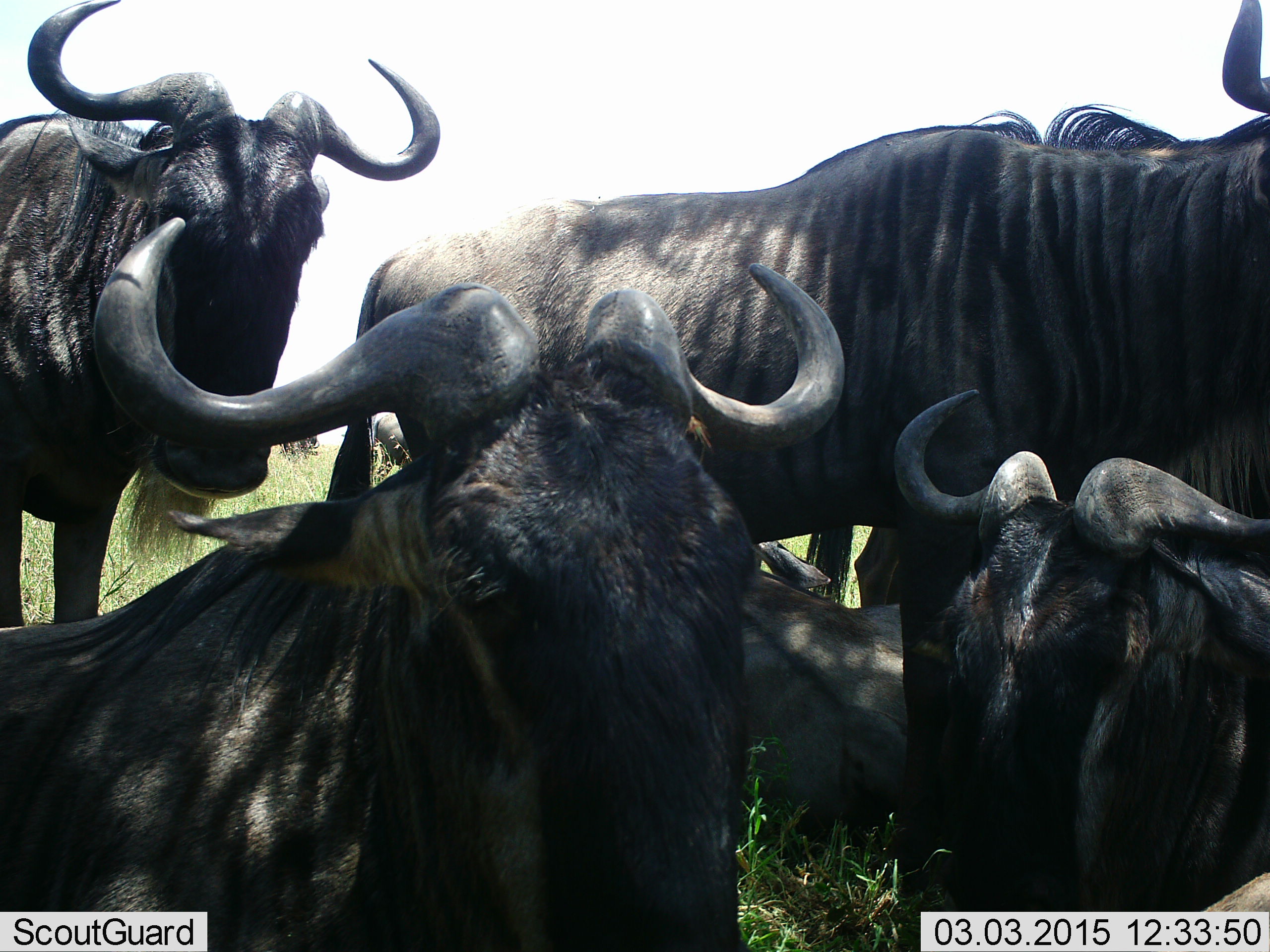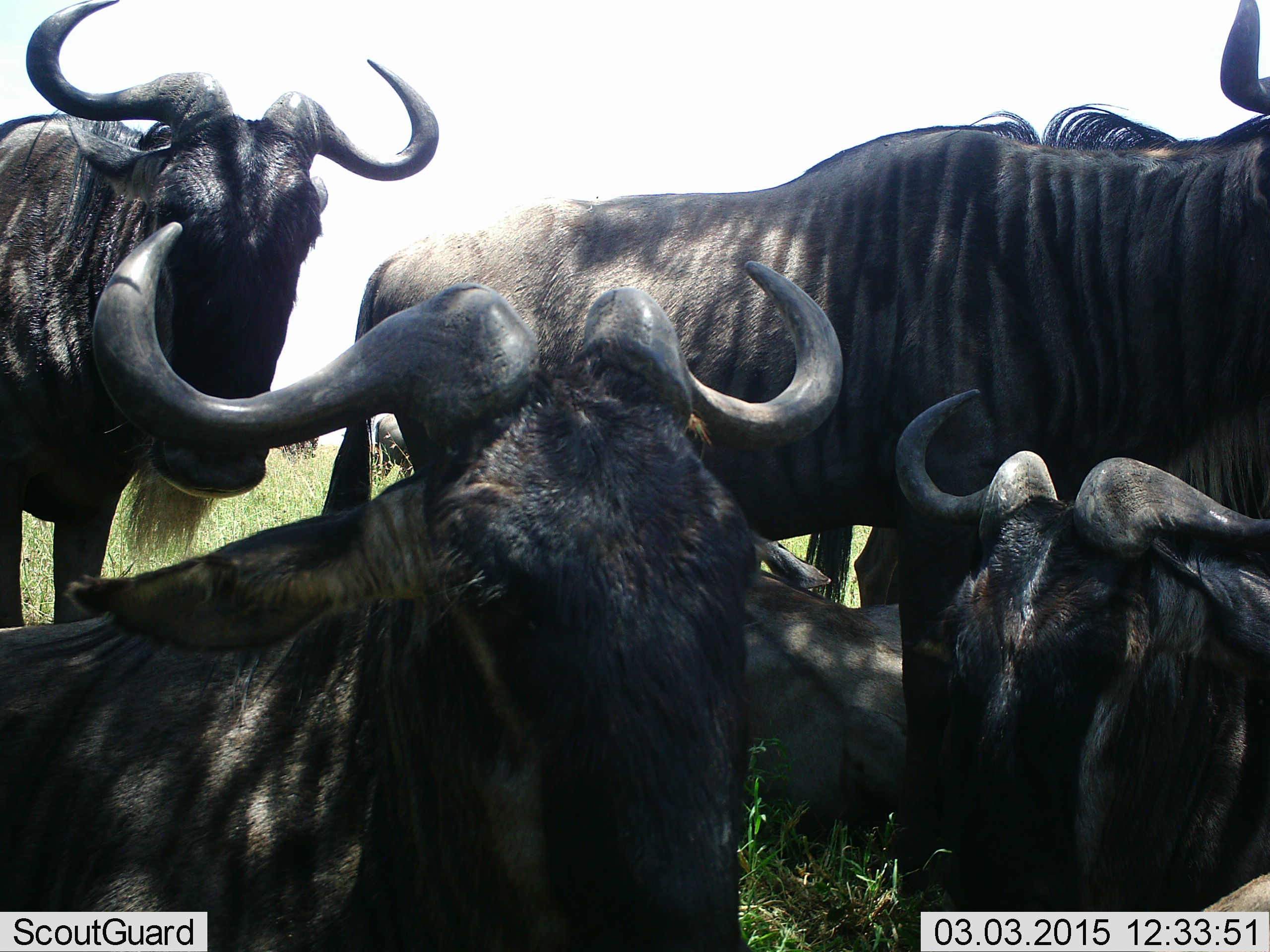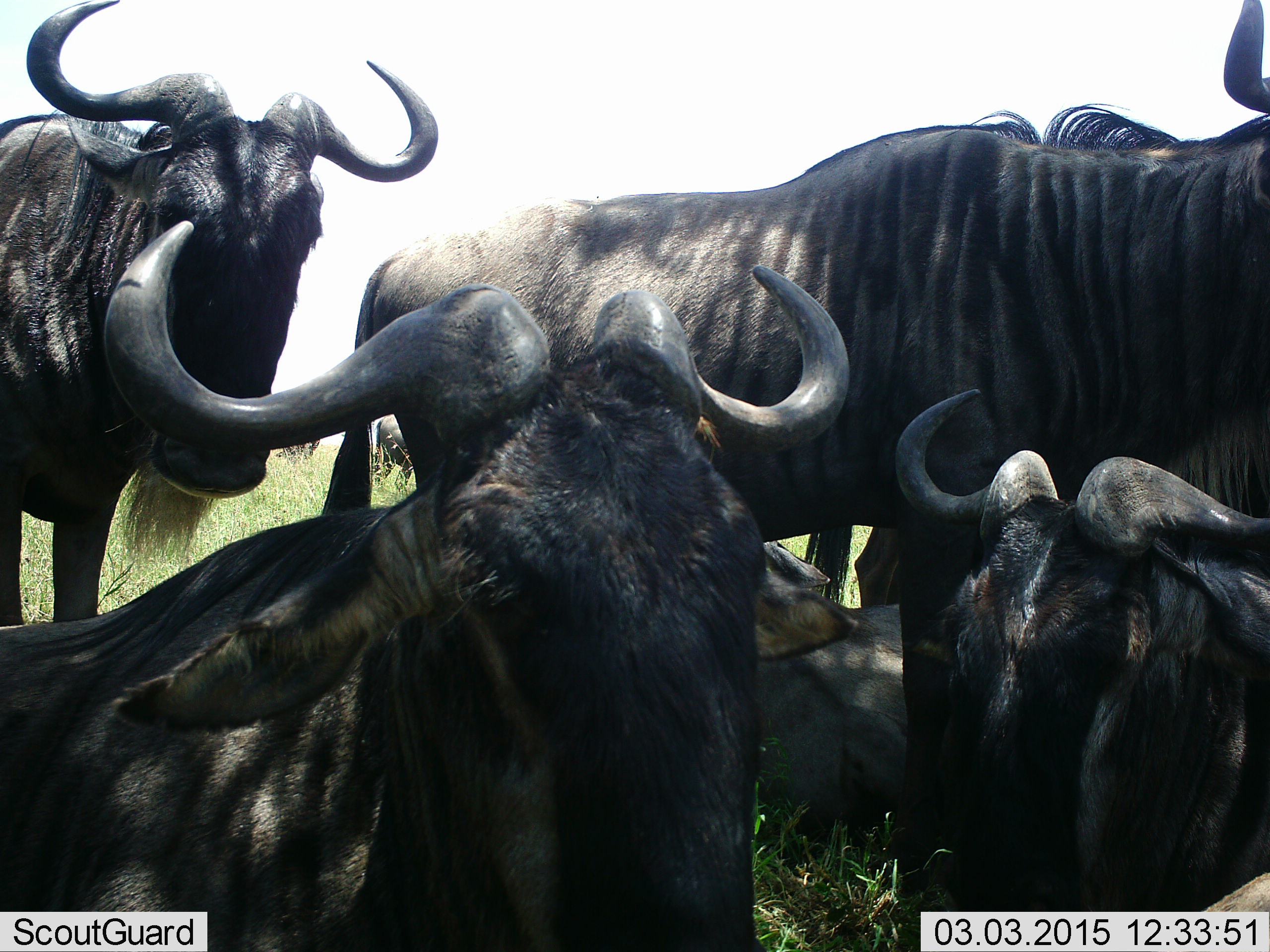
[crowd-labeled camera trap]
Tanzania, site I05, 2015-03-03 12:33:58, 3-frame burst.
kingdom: Animalia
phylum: Chordata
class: Mammalia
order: Artiodactyla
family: Bovidae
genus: Connochaetes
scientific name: Connochaetes taurinus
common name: blue wildebeest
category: wildebeest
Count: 5.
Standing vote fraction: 80%.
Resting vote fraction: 80%.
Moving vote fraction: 0%.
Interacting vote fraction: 0%.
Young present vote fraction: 10%.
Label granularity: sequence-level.